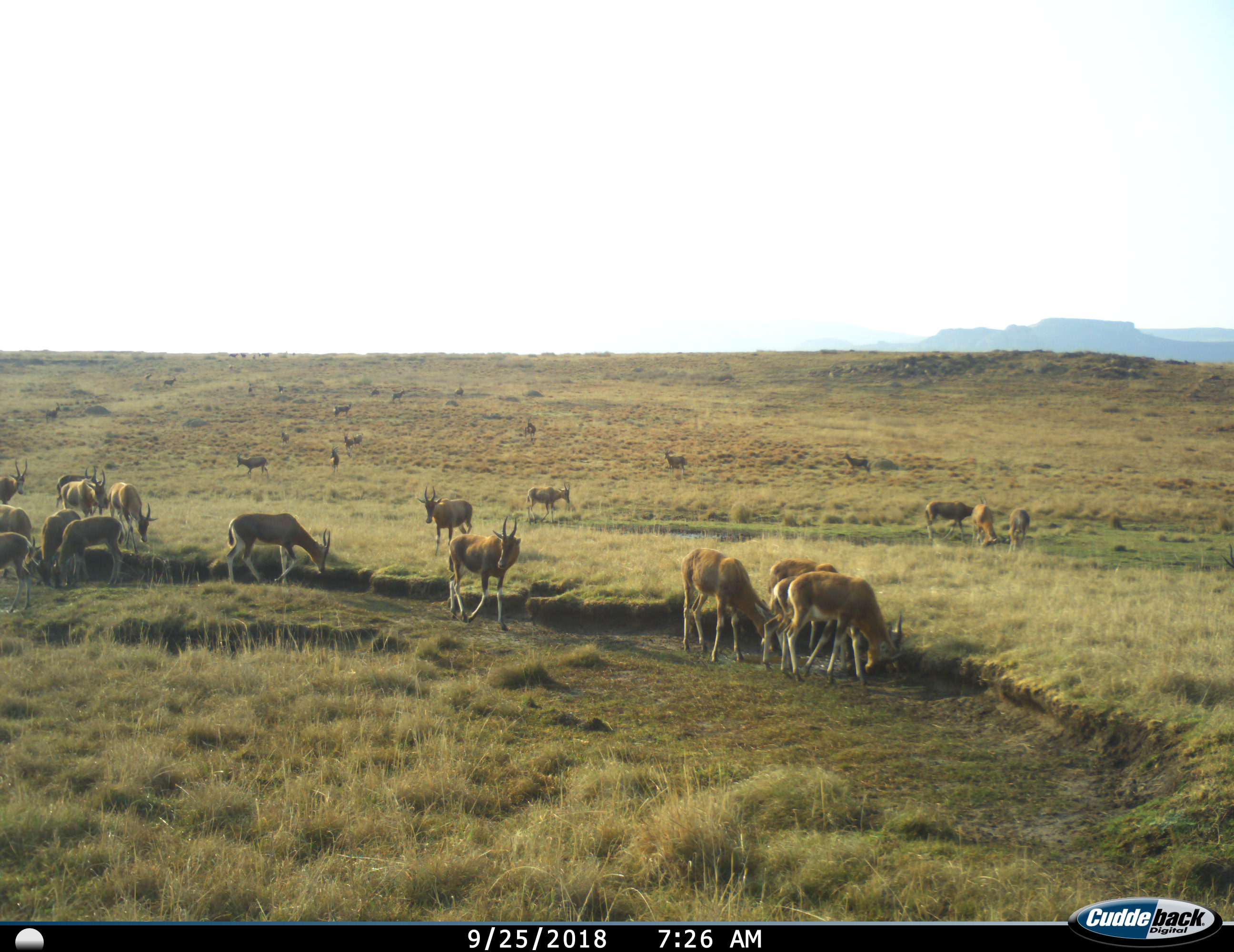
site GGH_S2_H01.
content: unidentified animal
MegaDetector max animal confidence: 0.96